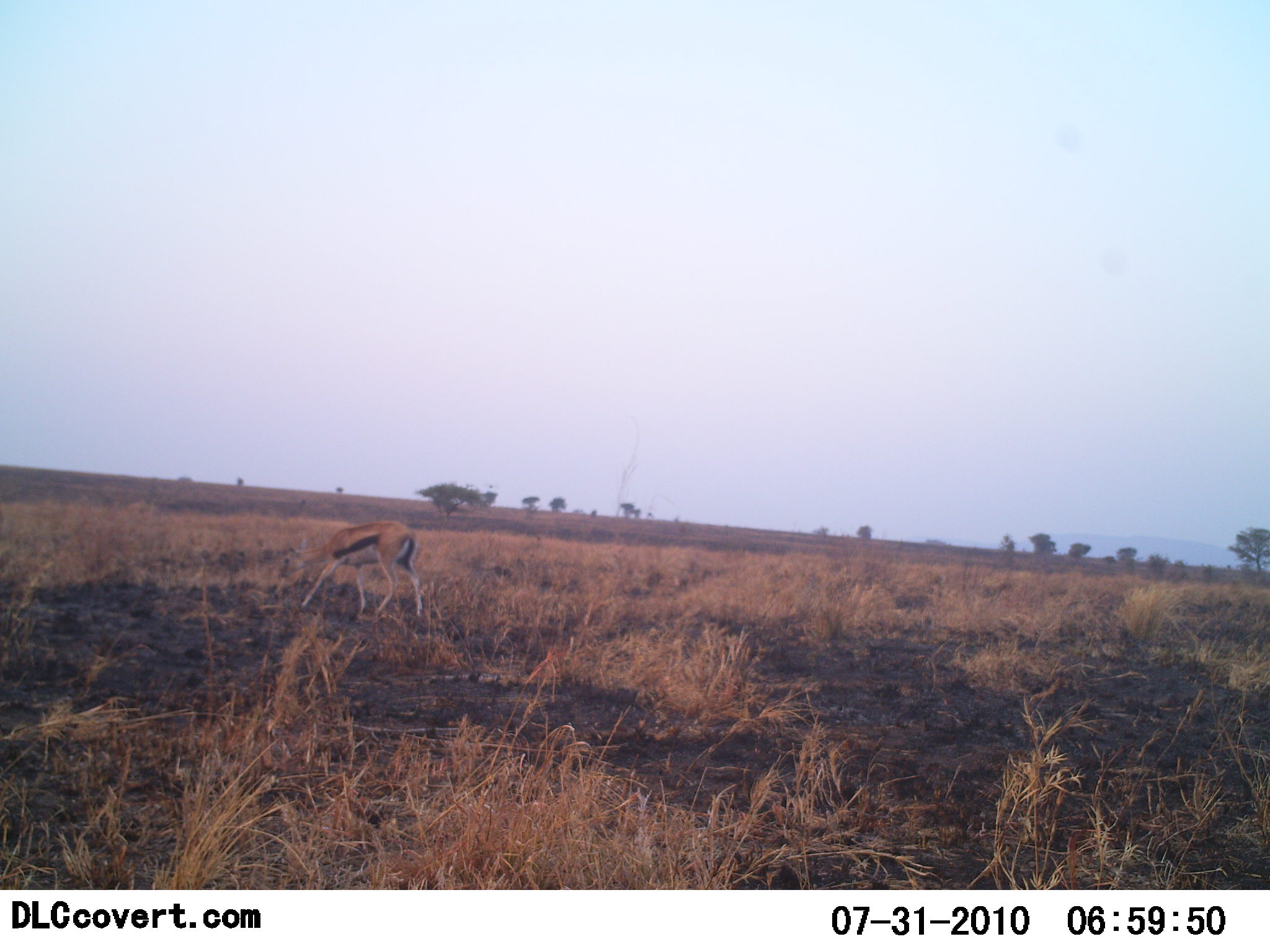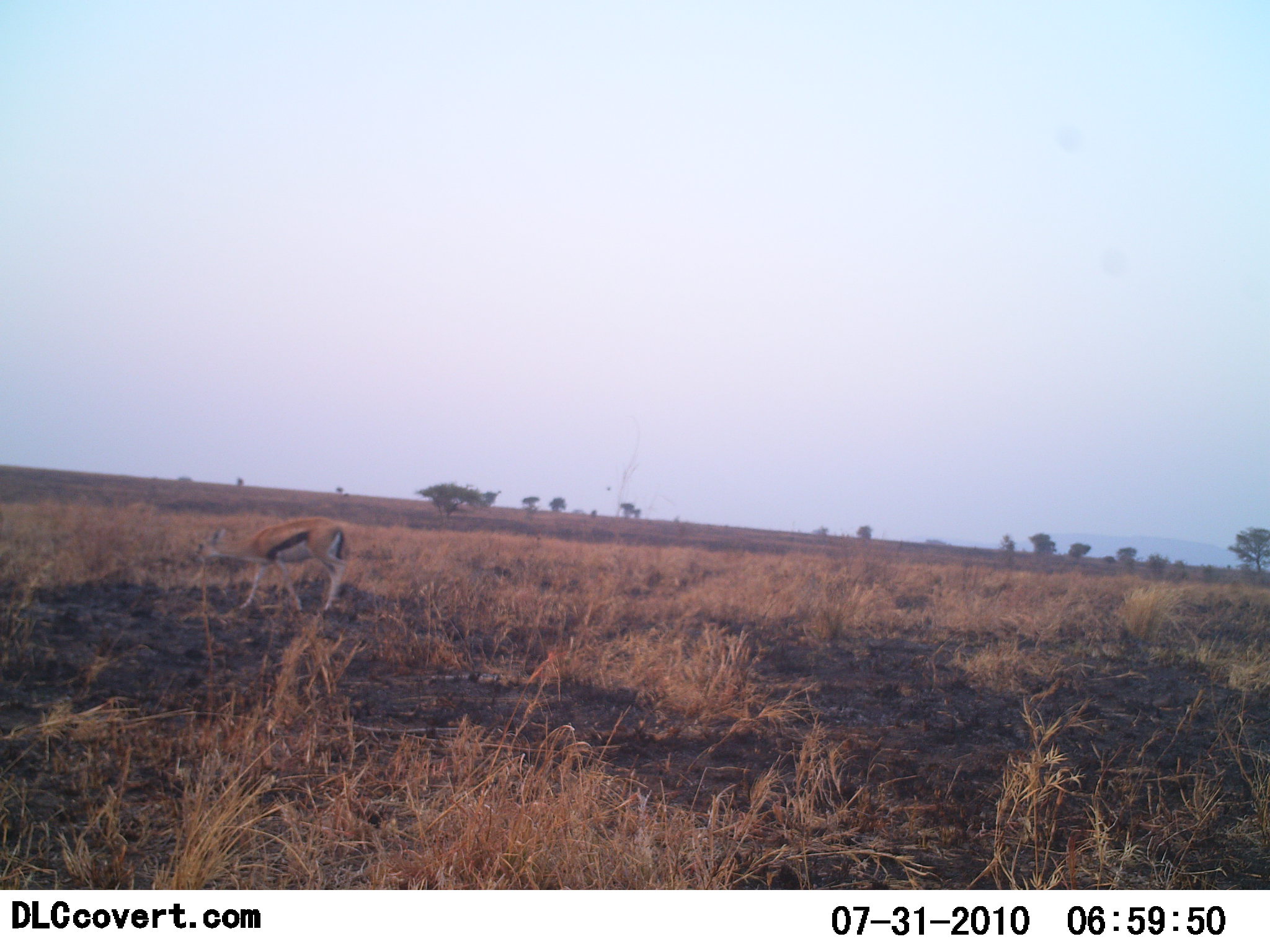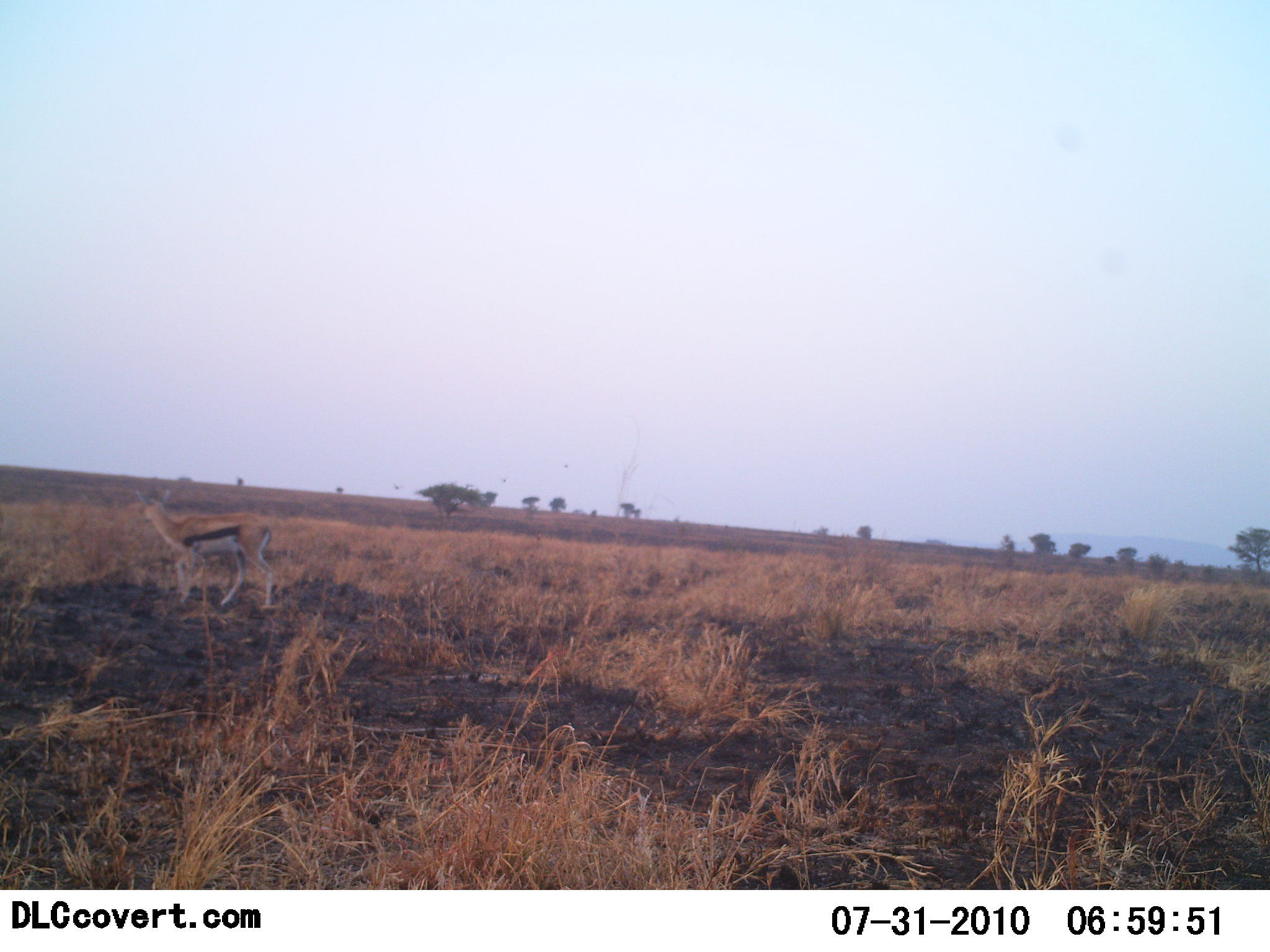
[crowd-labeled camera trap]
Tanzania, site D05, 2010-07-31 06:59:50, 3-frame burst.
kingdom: Animalia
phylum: Chordata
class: Mammalia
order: Artiodactyla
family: Bovidae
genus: Eudorcas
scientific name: Eudorcas thomsonii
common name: thomson's gazelle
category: gazellethomsons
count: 1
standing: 12%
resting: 0%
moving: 94%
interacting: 0%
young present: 6%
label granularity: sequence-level